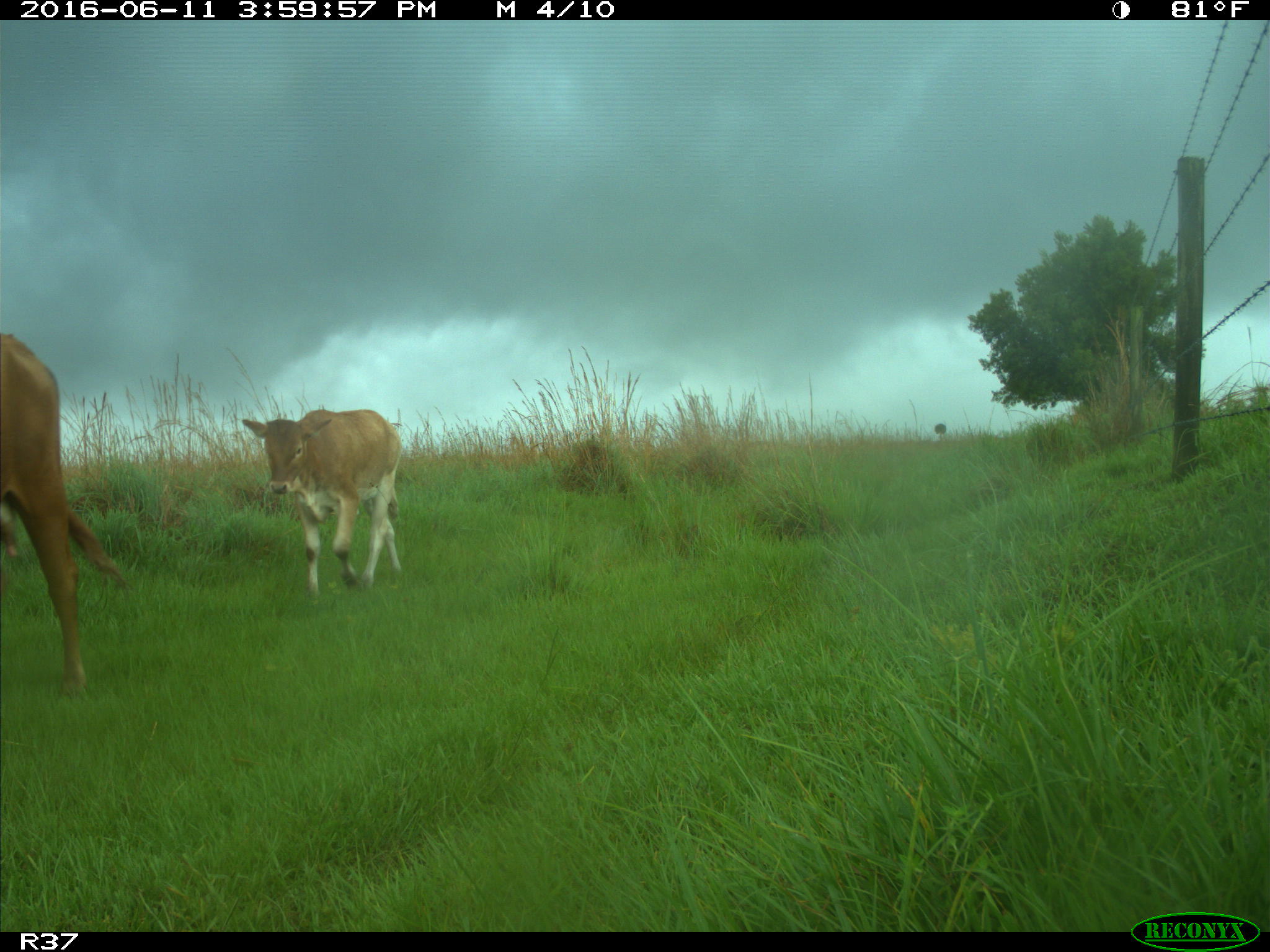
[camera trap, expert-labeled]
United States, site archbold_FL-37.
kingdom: Animalia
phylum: Chordata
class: Mammalia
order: Artiodactyla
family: Bovidae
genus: Bos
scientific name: Bos taurus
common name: domestic cow